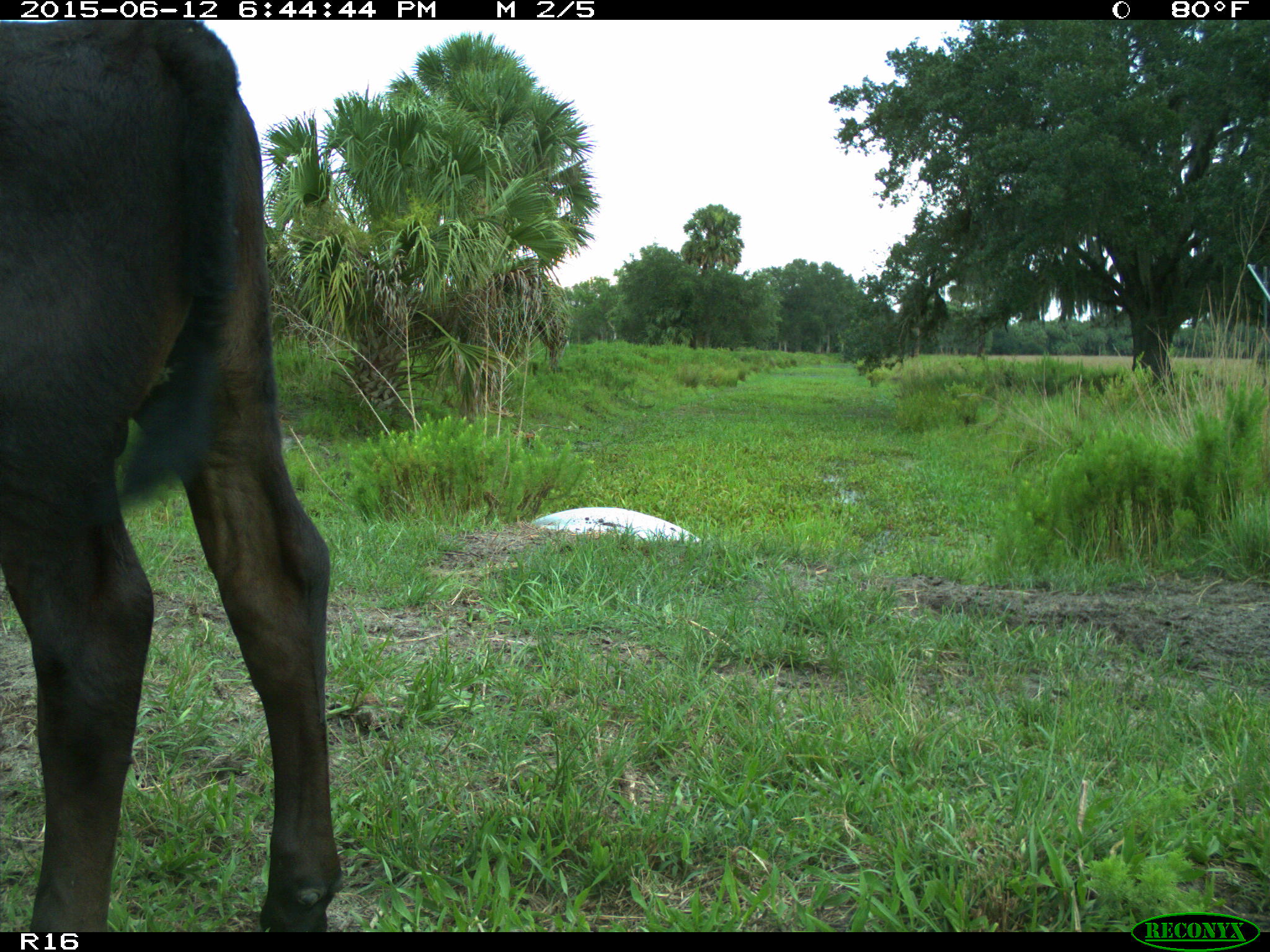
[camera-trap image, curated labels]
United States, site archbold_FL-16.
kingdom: Animalia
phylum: Chordata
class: Mammalia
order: Artiodactyla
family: Bovidae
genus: Bos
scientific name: Bos taurus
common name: domestic cow